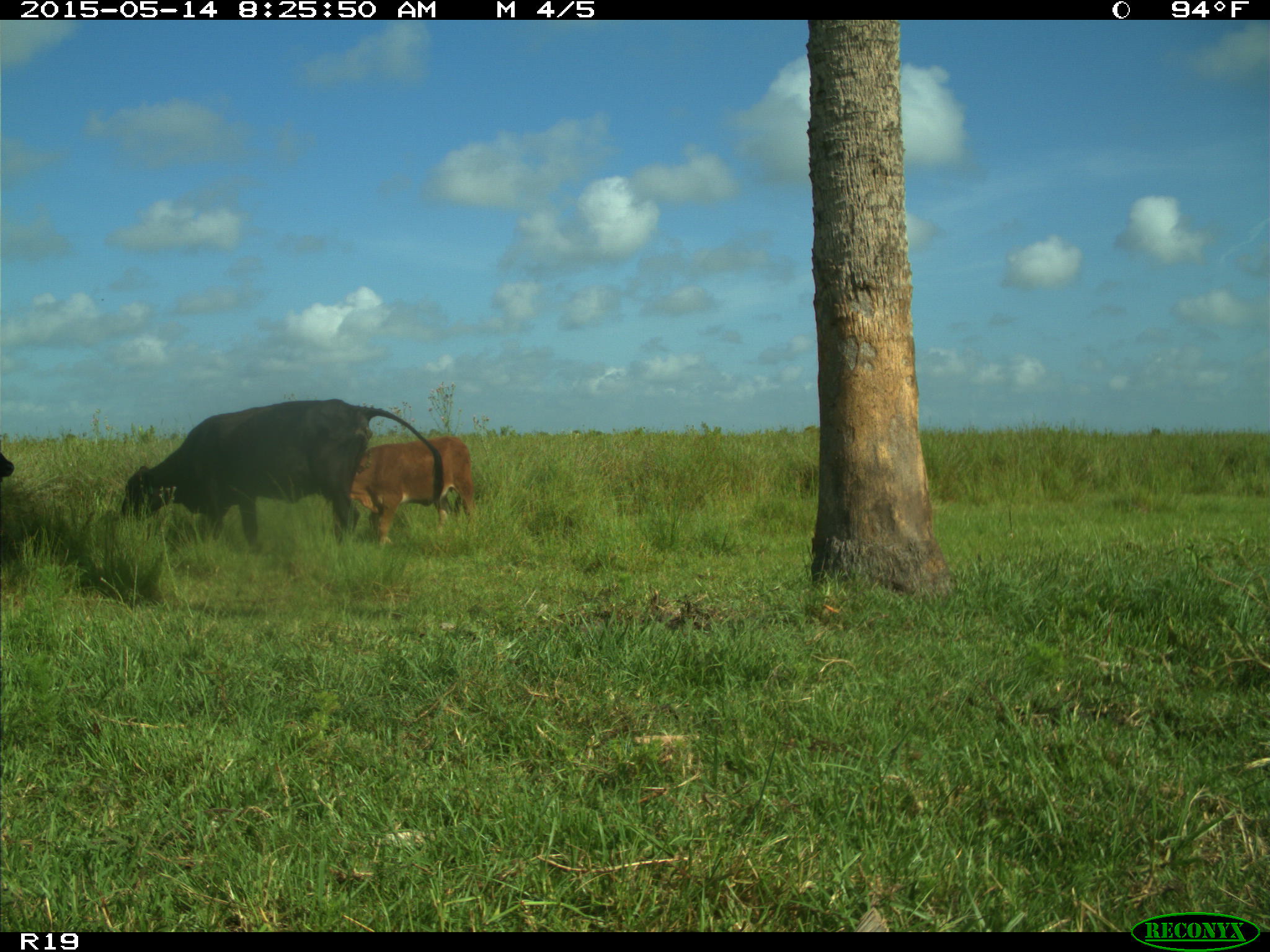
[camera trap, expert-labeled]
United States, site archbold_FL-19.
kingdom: Animalia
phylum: Chordata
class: Mammalia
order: Artiodactyla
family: Bovidae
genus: Bos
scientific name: Bos taurus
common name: domestic cow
Bos taurus (domestic cow).